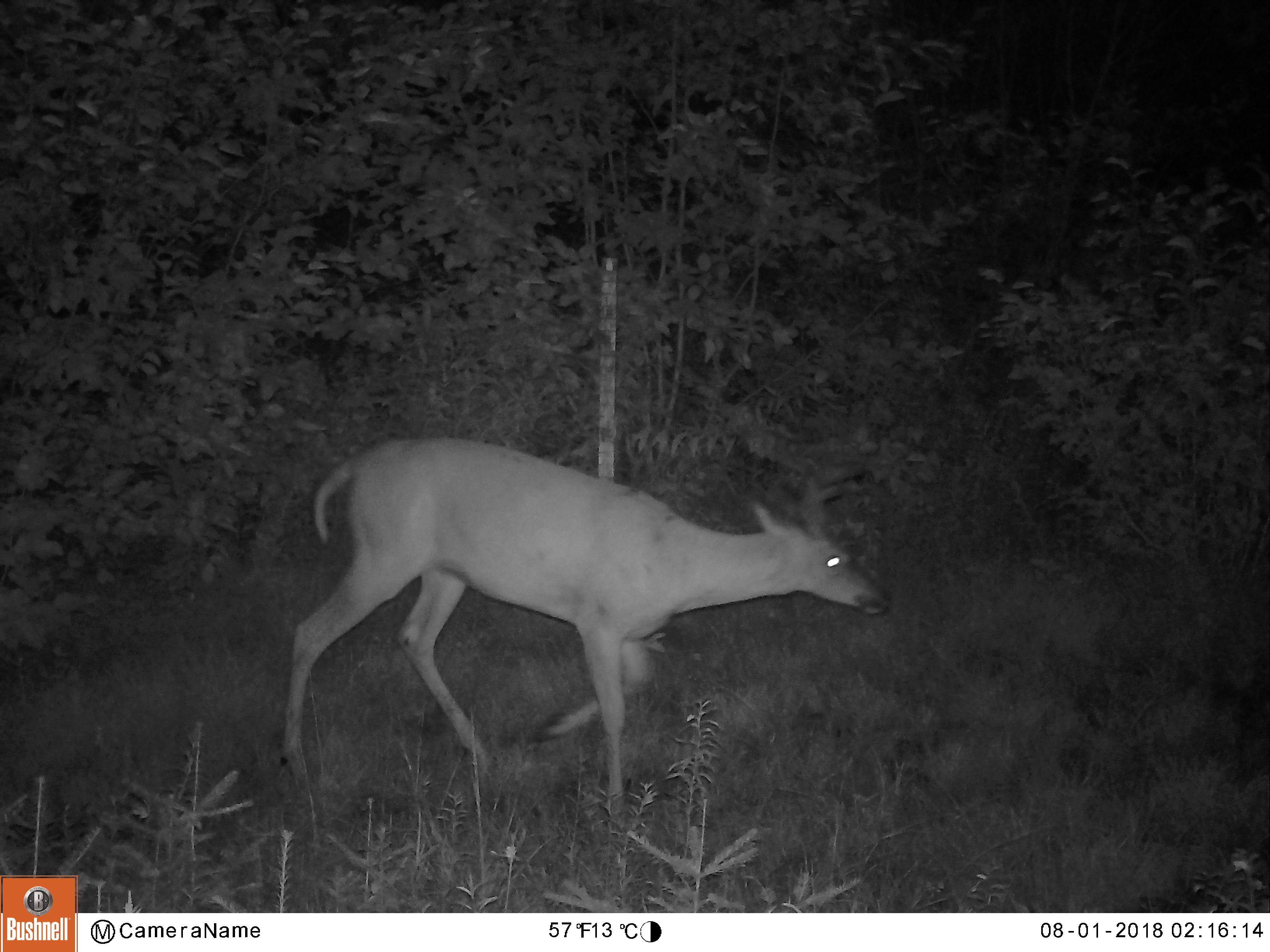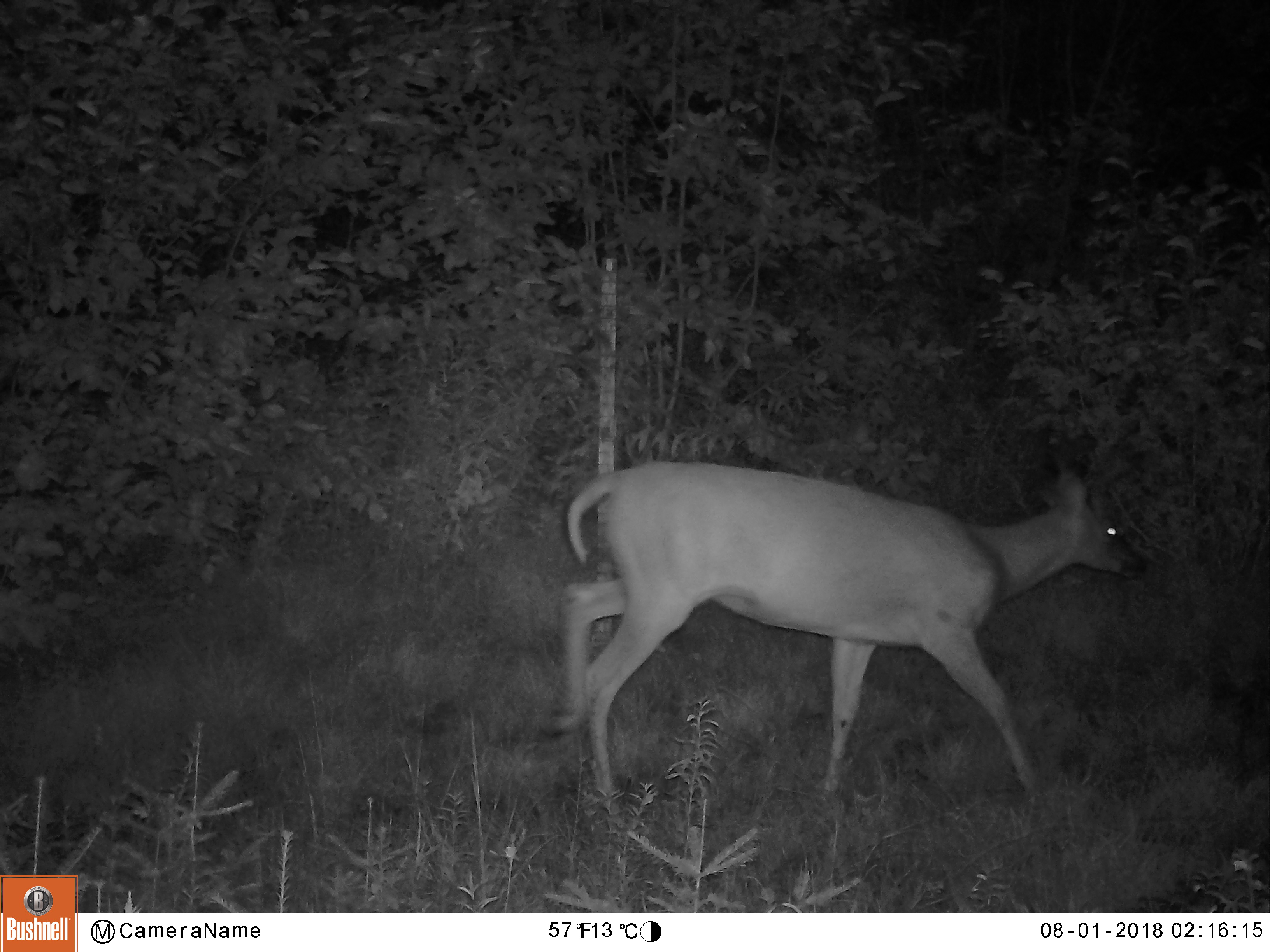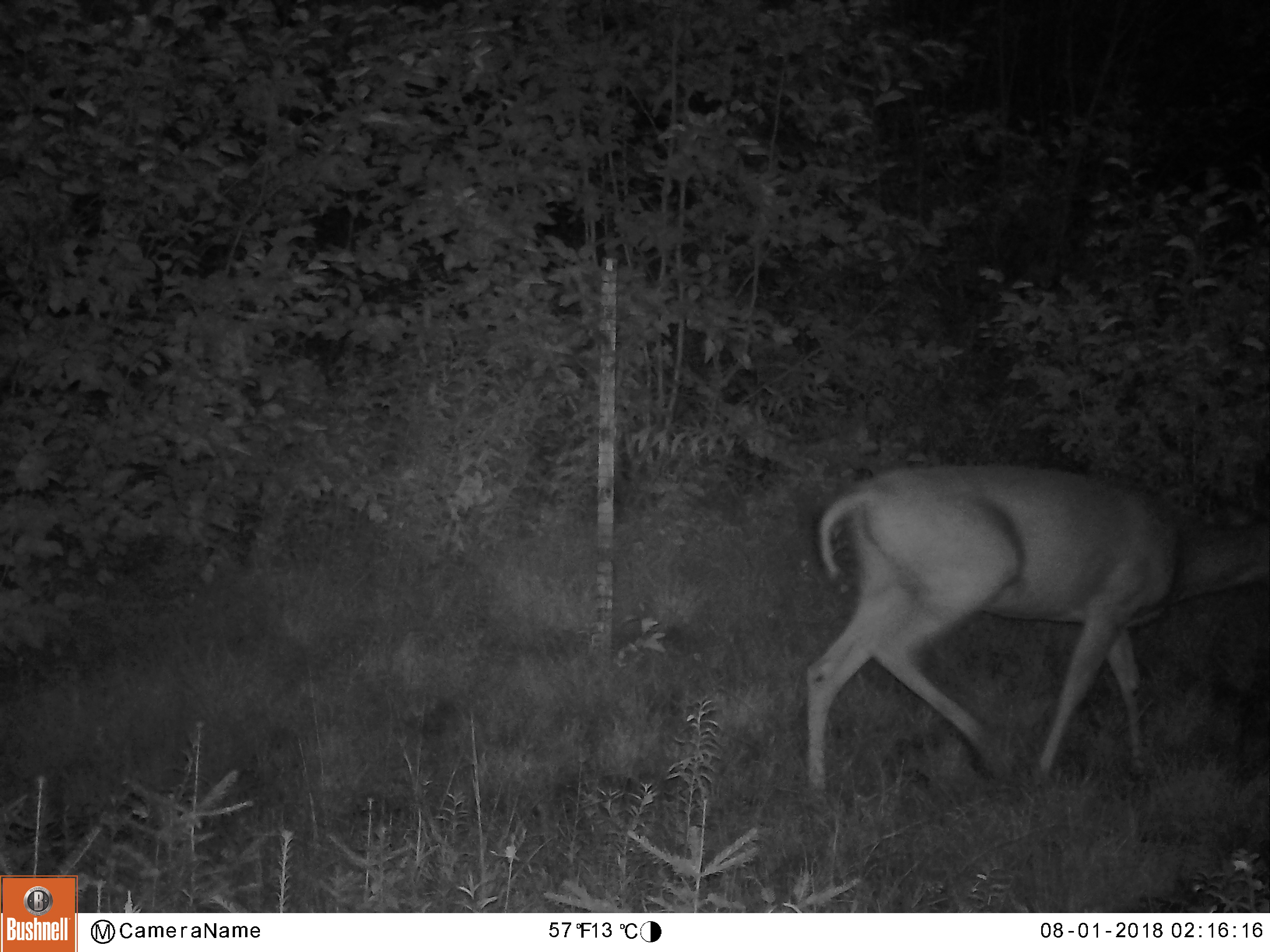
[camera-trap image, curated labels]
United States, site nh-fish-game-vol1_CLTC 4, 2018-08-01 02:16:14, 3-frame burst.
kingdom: Animalia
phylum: Chordata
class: Mammalia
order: Artiodactyla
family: Cervidae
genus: Odocoileus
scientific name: Odocoileus virginianus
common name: white-tailed deer